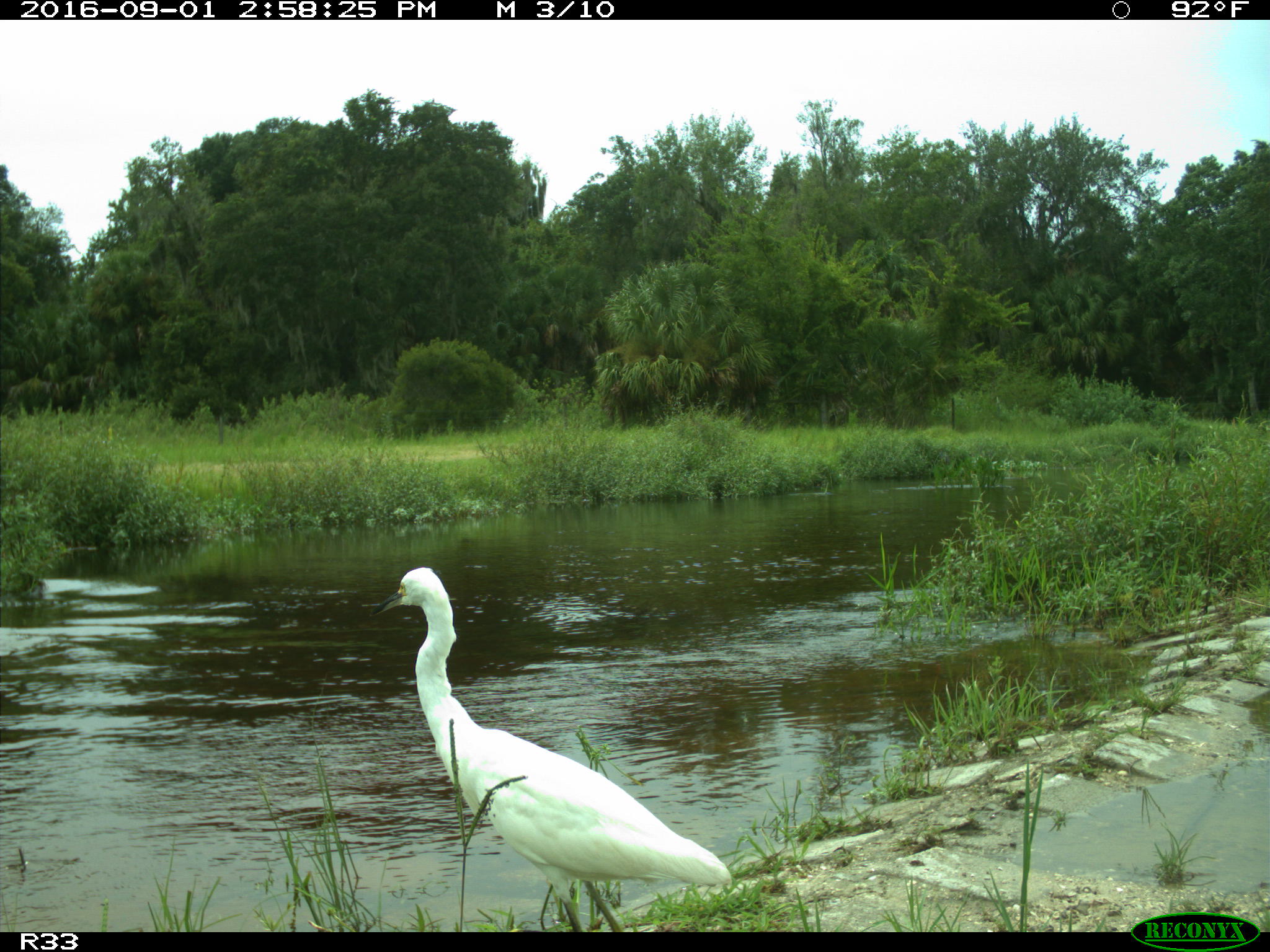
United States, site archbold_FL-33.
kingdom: Animalia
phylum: Chordata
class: Aves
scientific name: Aves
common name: birds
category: unidentified bird